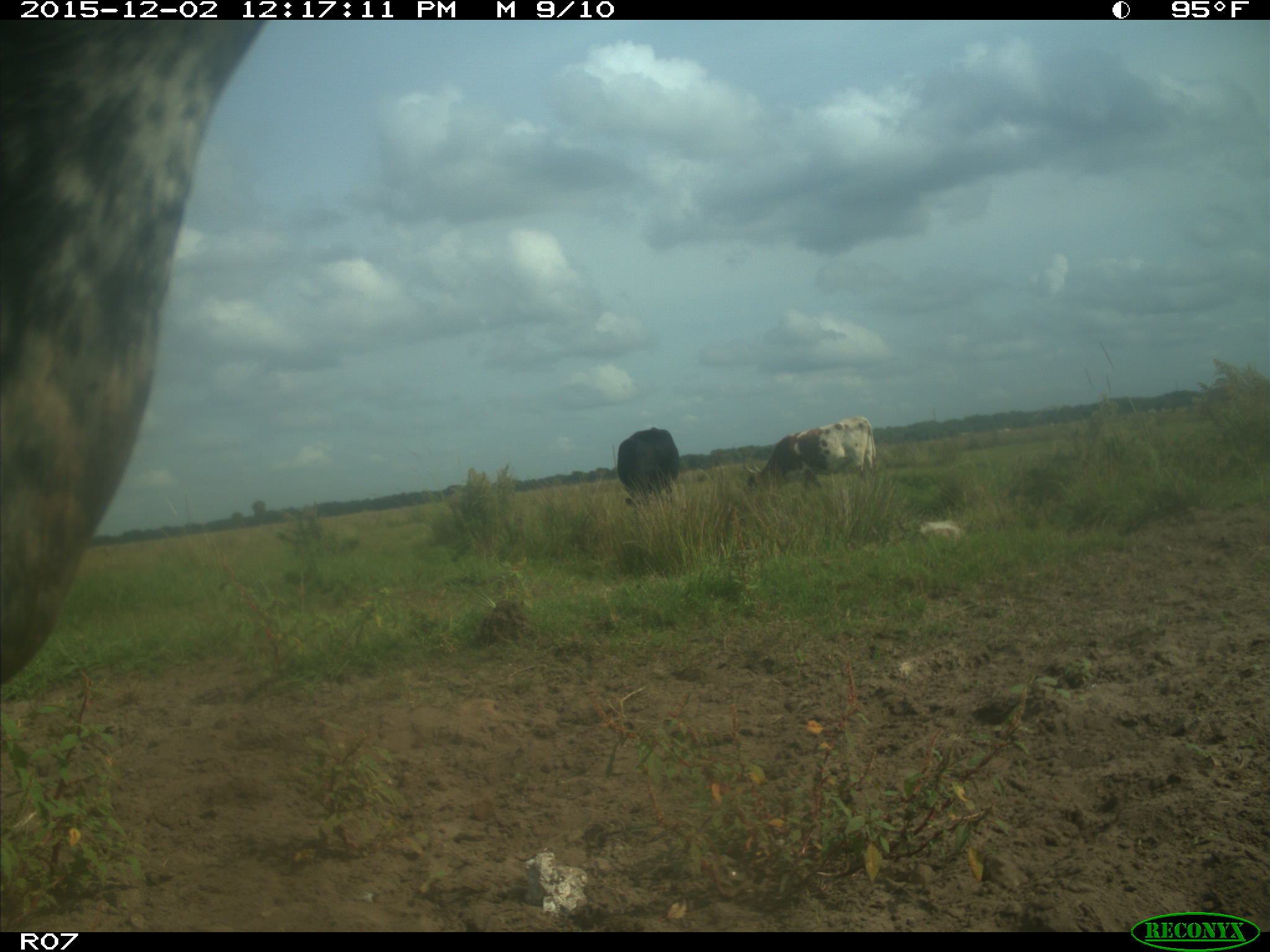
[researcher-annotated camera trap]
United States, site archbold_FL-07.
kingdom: Animalia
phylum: Chordata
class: Mammalia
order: Artiodactyla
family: Bovidae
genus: Bos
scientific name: Bos taurus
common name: domestic cow